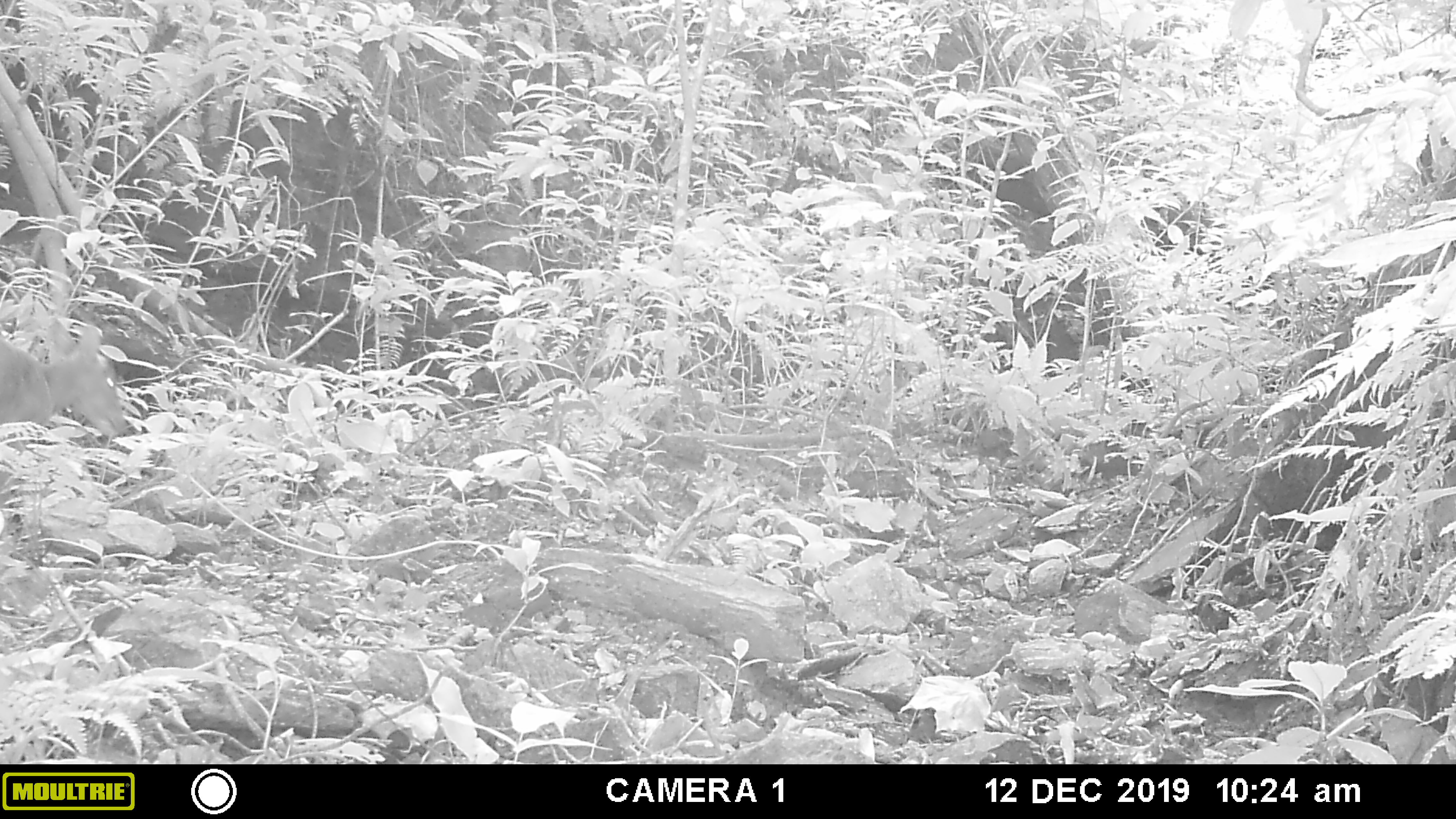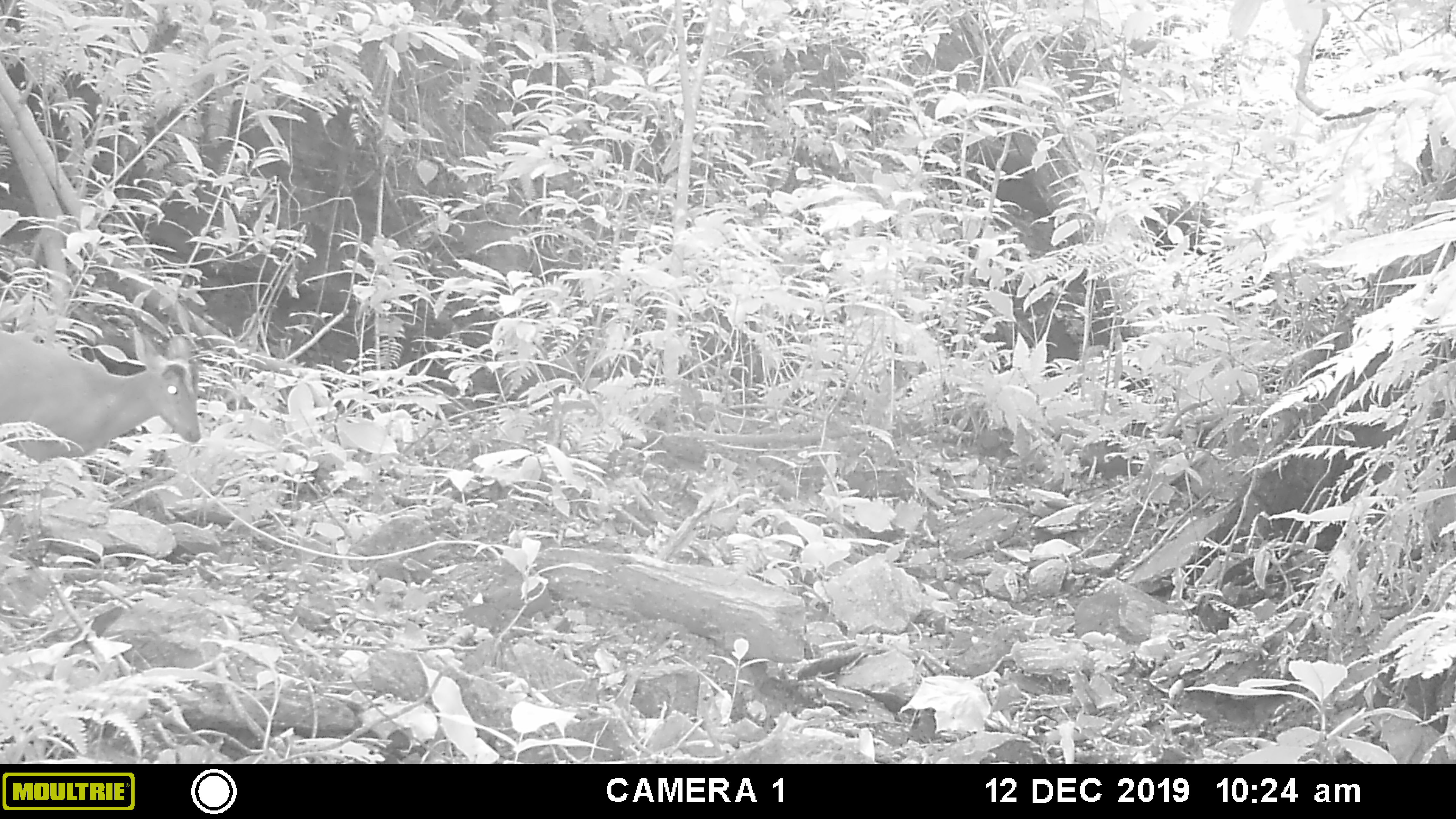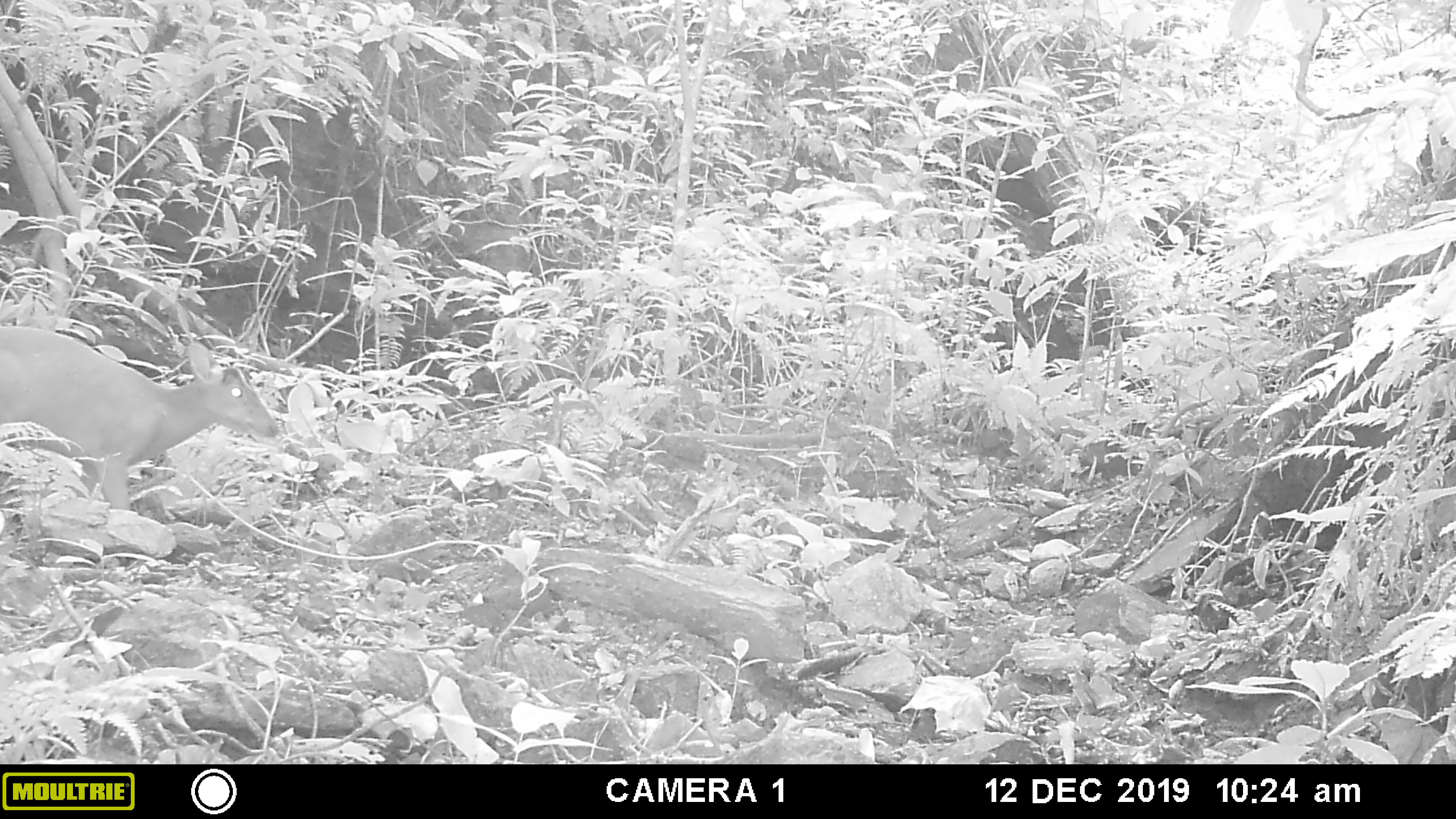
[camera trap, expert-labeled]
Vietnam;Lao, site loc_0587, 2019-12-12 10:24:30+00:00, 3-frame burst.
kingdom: Animalia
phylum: Chordata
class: Mammalia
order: Artiodactyla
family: Cervidae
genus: Muntiacus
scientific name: Muntiacus muntjak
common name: red muntjac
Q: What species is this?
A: Red muntjac (Muntiacus muntjak).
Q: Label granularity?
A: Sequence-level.